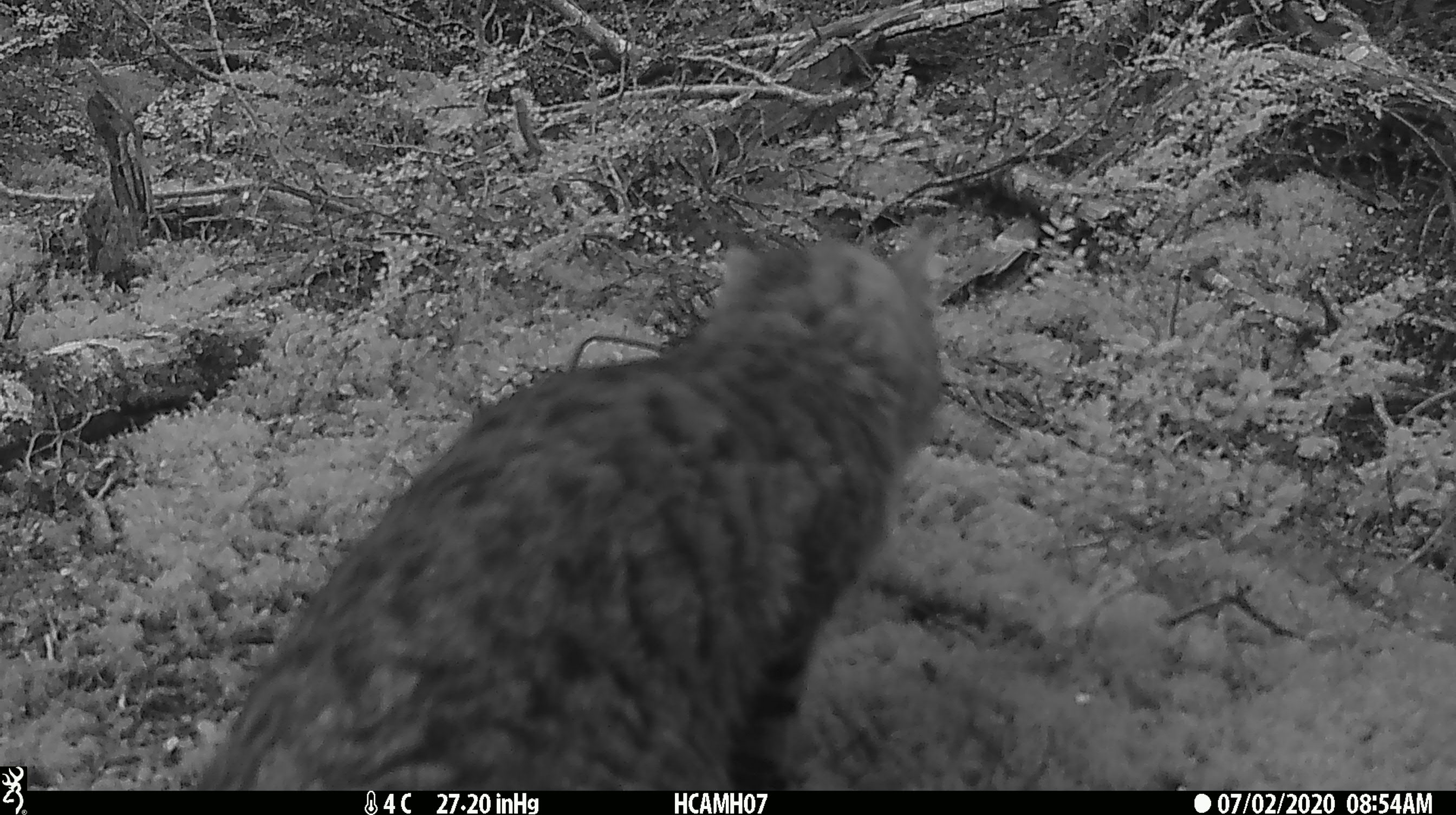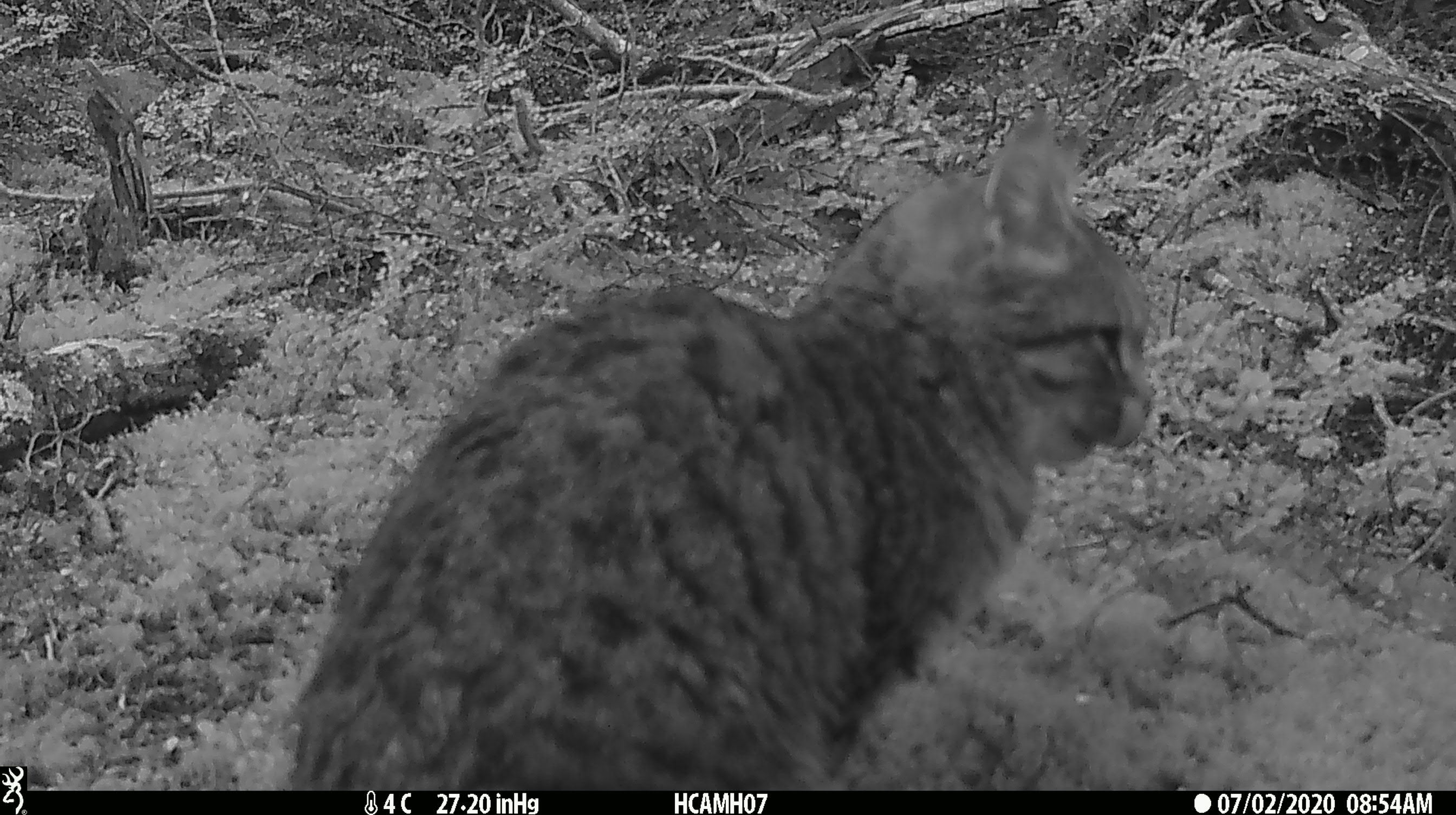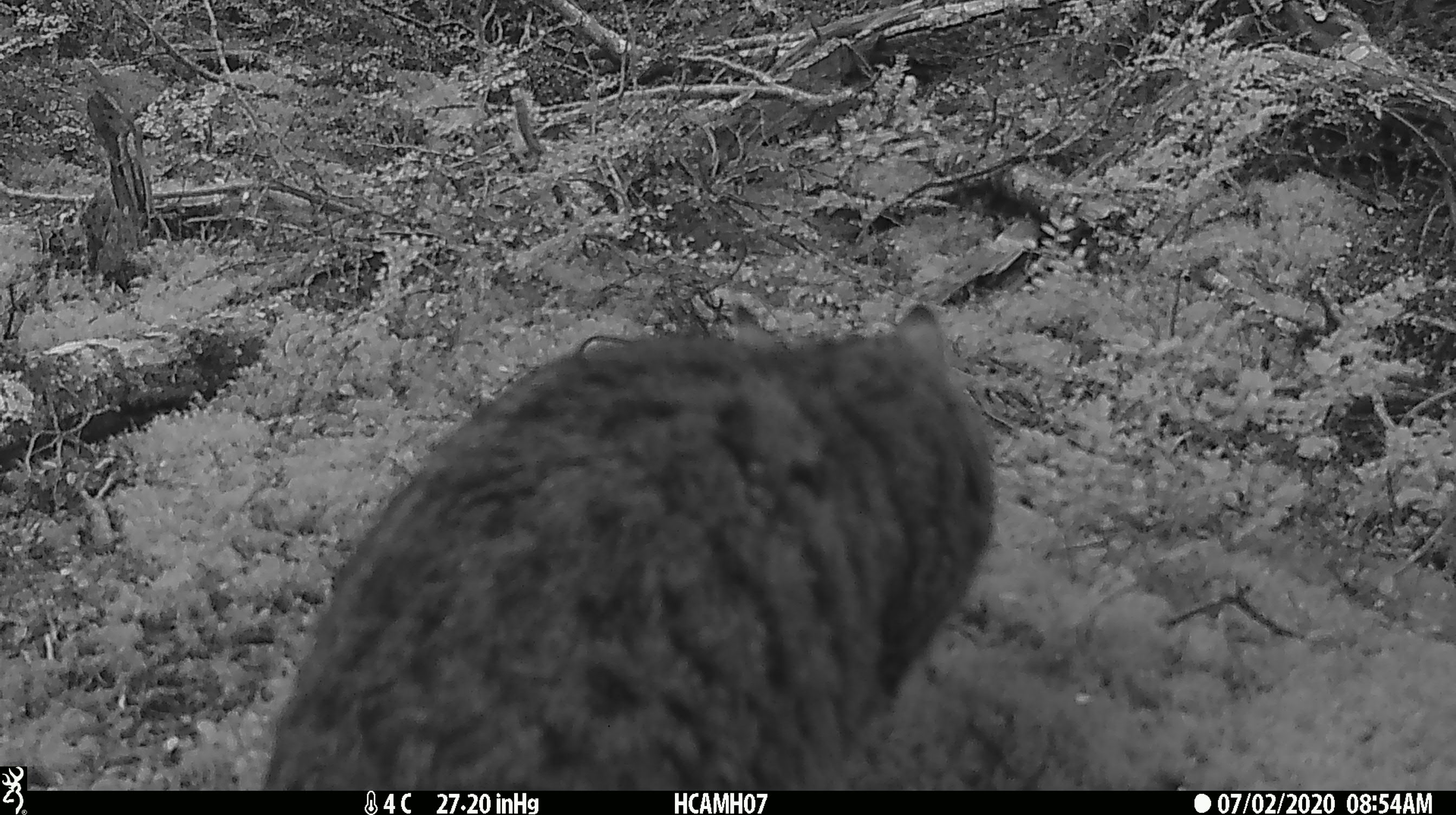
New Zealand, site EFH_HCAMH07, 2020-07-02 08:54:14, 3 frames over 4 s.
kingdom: Animalia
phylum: Chordata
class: Mammalia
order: Carnivora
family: Felidae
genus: Felis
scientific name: Felis catus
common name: domestic cat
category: cat